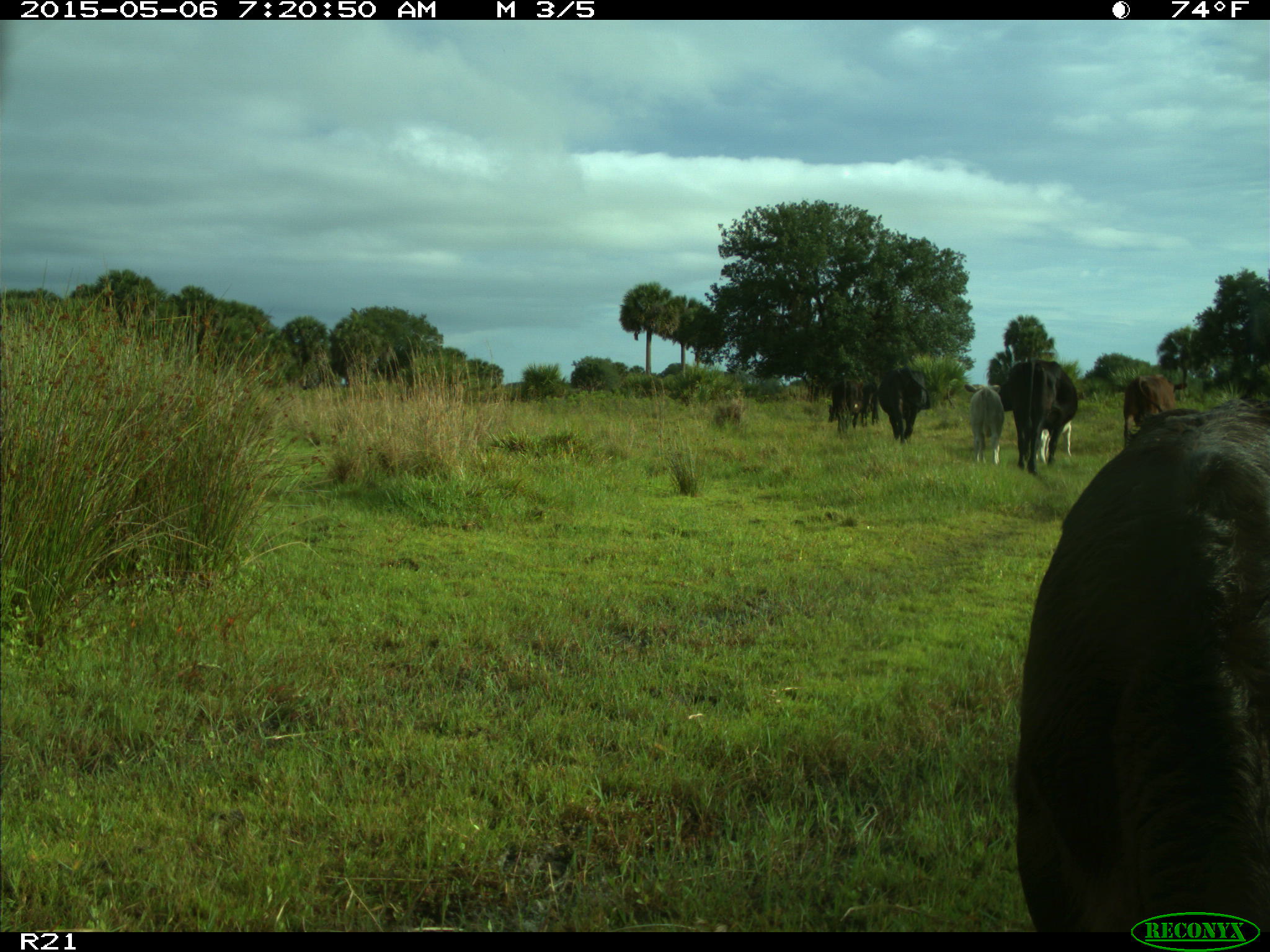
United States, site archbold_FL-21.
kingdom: Animalia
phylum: Chordata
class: Mammalia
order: Artiodactyla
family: Bovidae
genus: Bos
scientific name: Bos taurus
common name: domestic cow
Bos taurus (domestic cow).